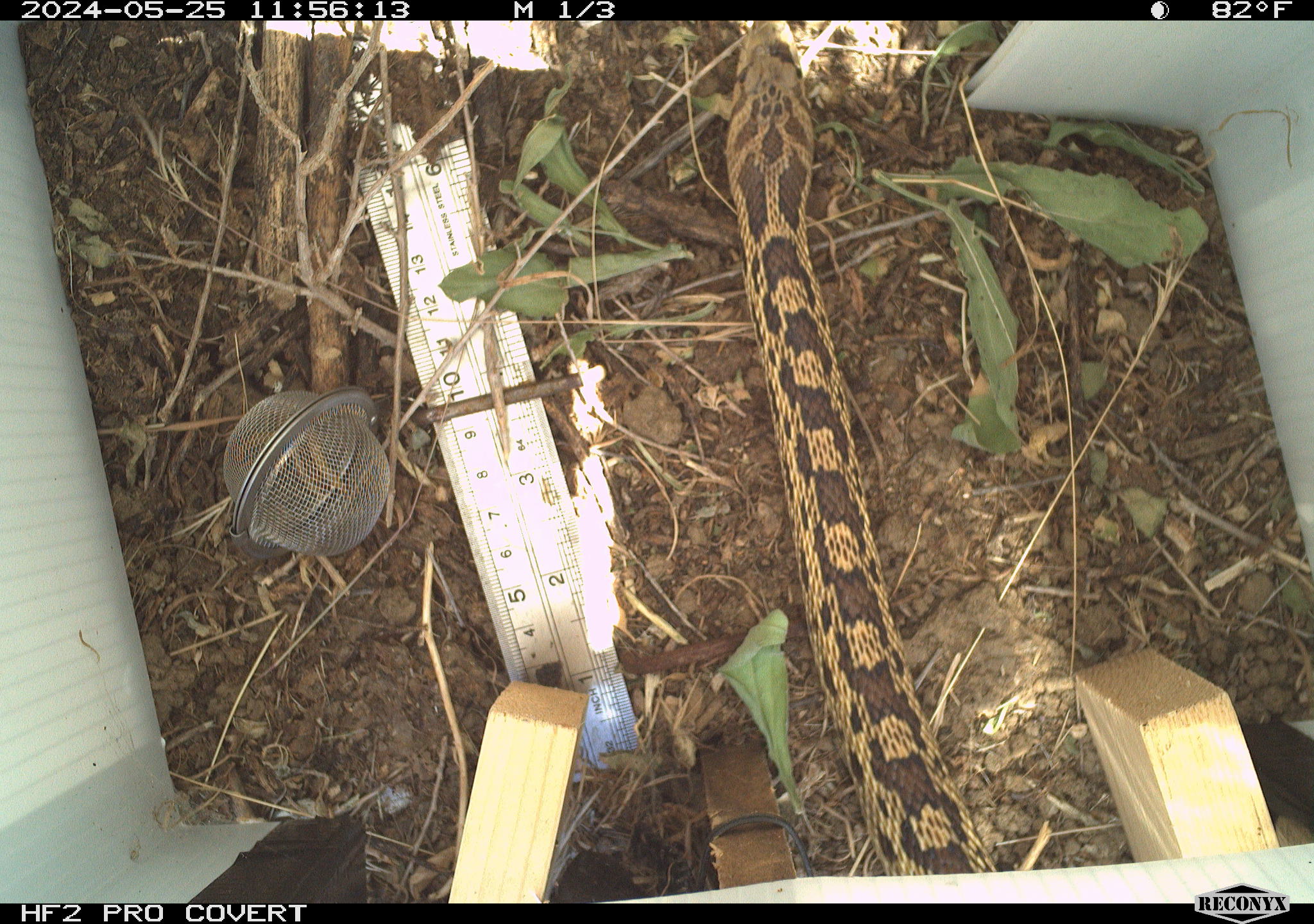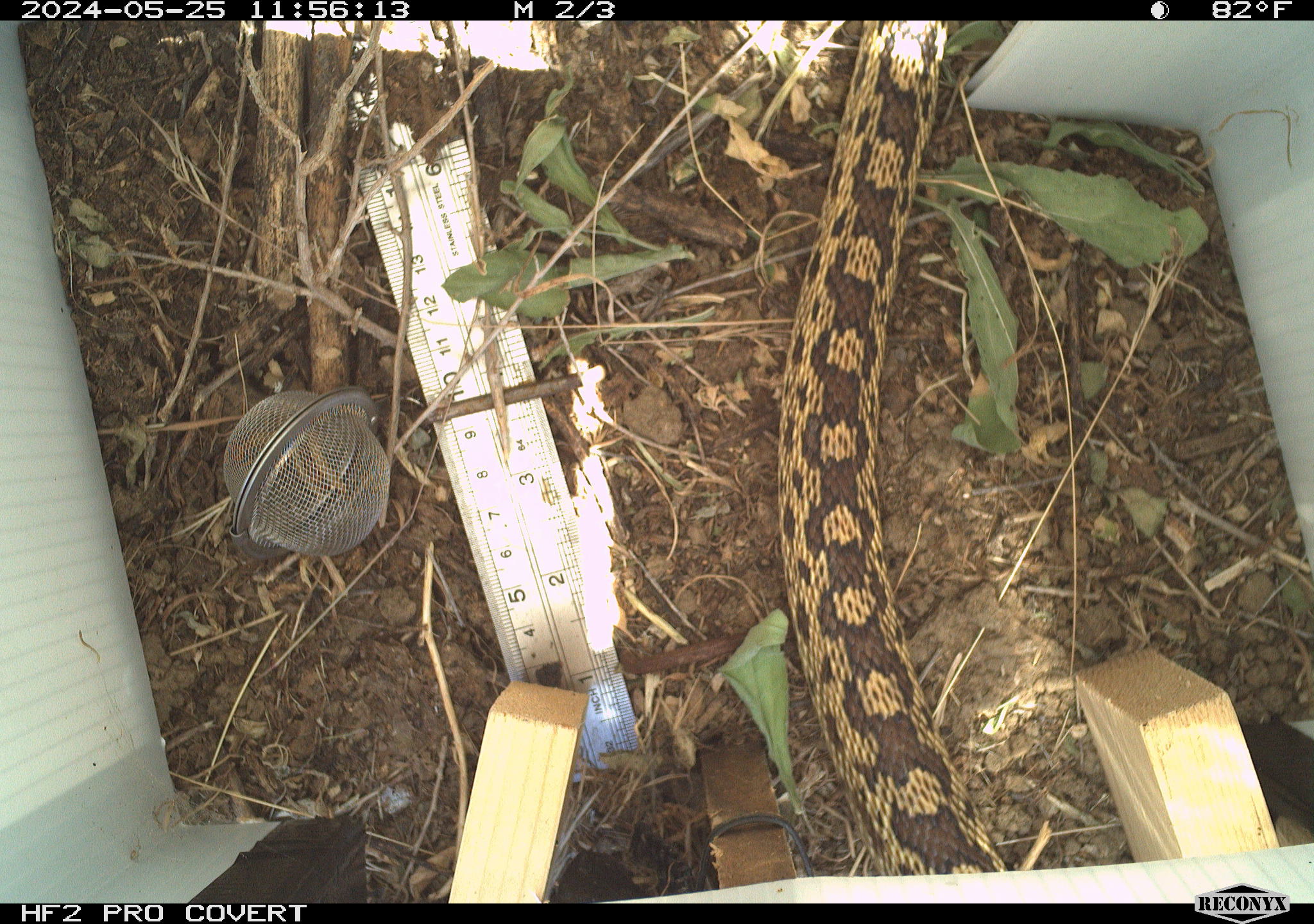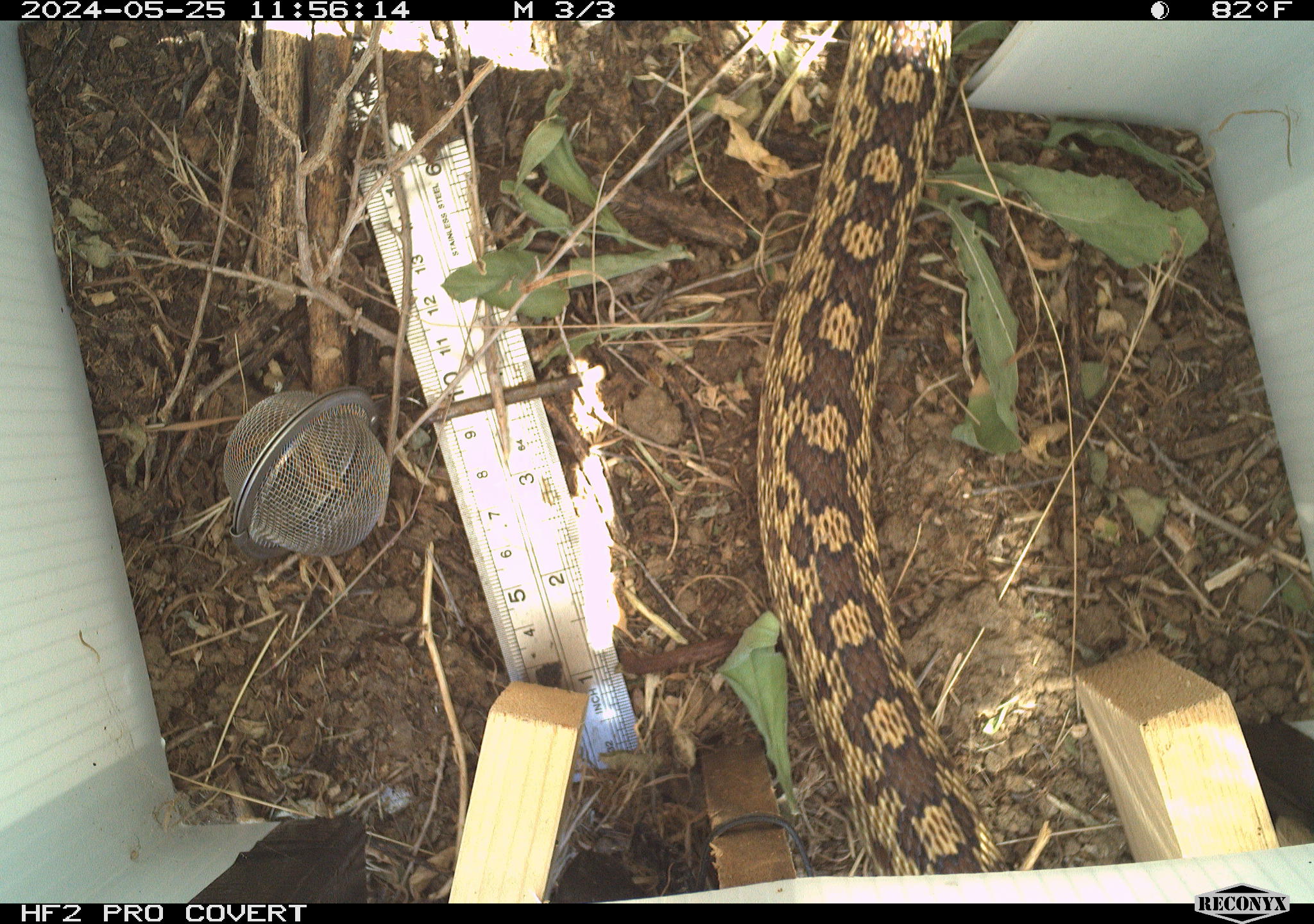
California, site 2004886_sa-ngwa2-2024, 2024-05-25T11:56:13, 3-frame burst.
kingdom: Animalia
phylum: Chordata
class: Reptilia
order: Squamata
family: Colubridae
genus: Pituophis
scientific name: Pituophis catenifer catenifer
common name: pacific gophersnake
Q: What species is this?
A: Pacific gophersnake (Pituophis catenifer catenifer).